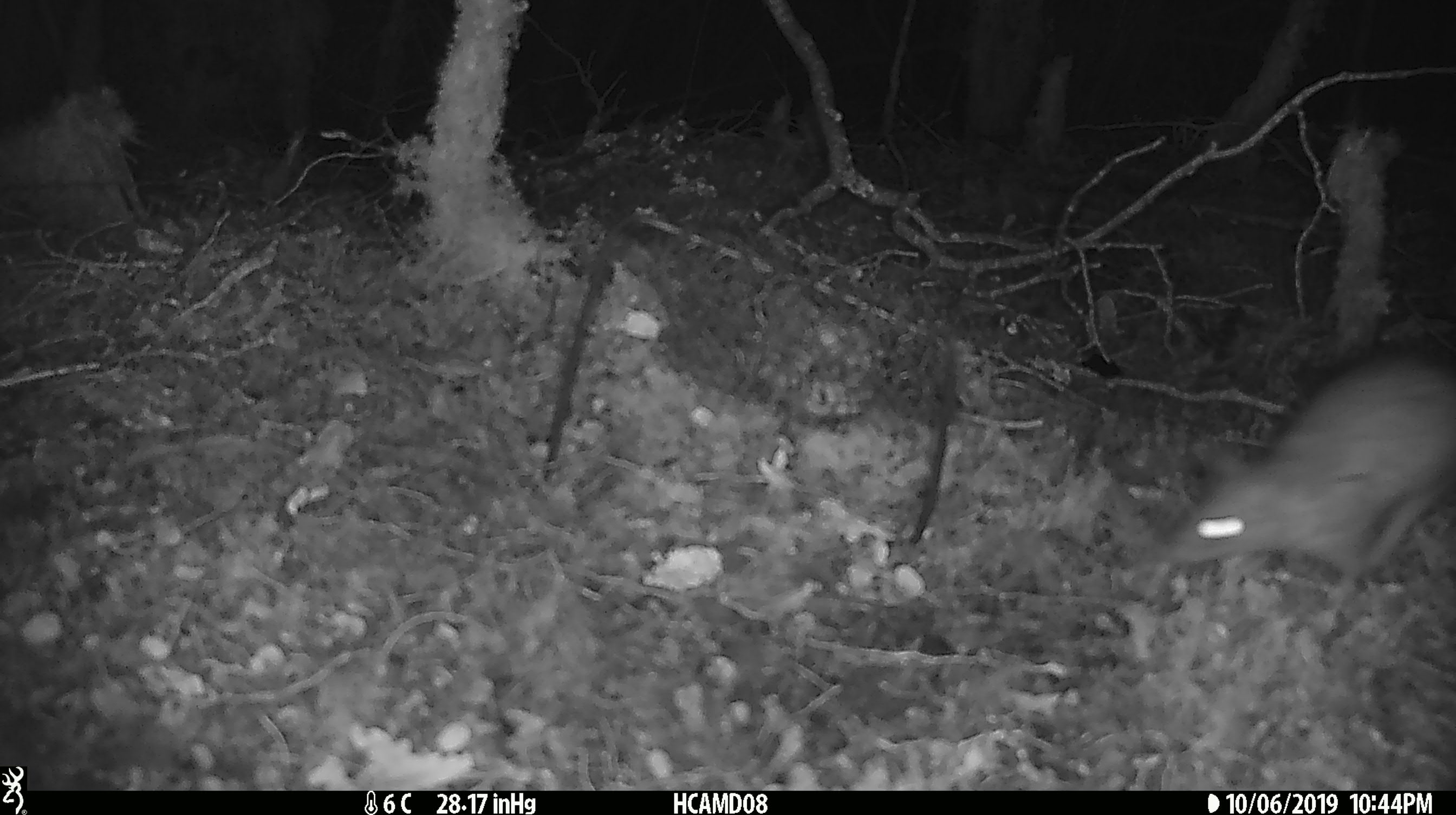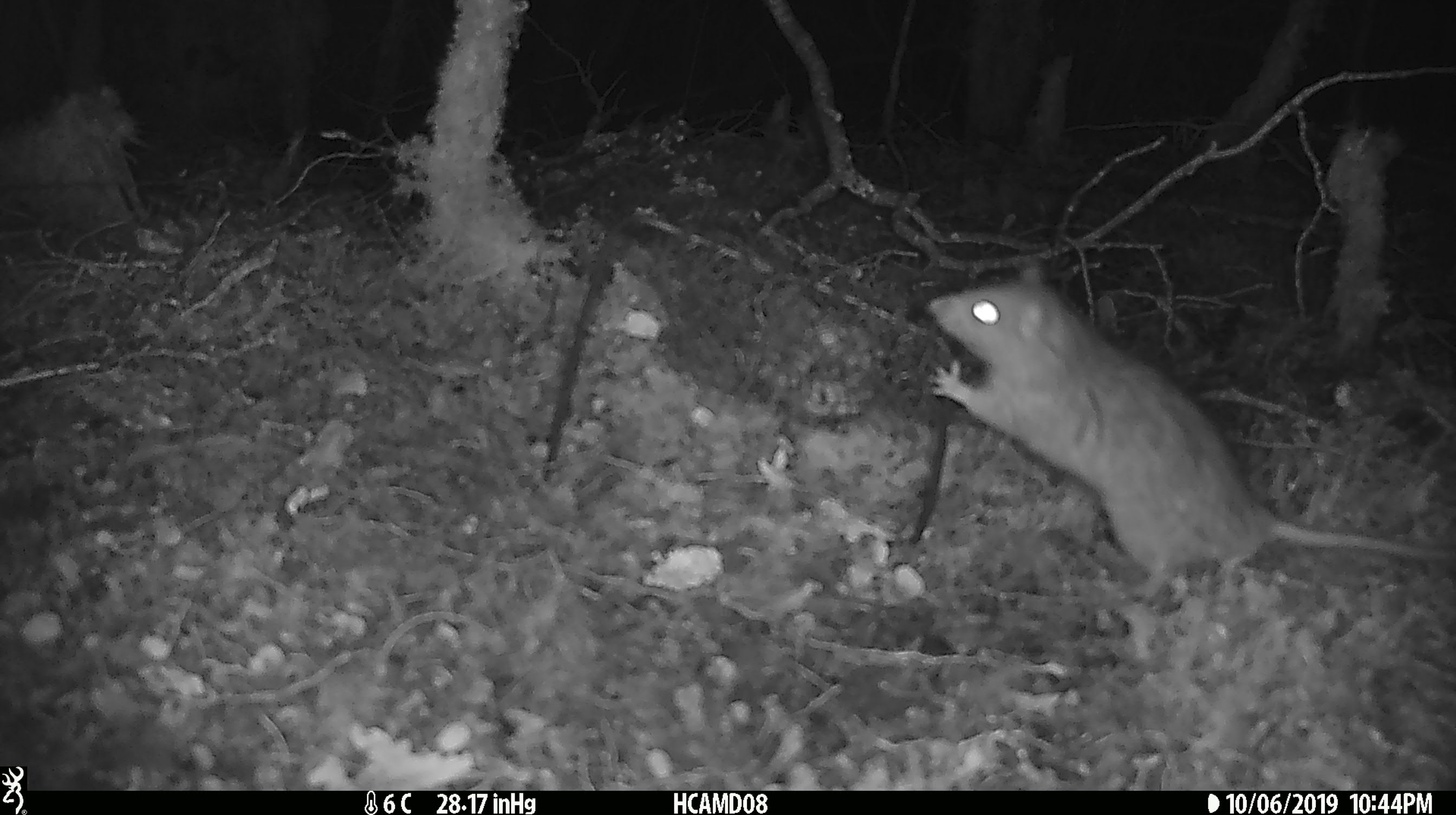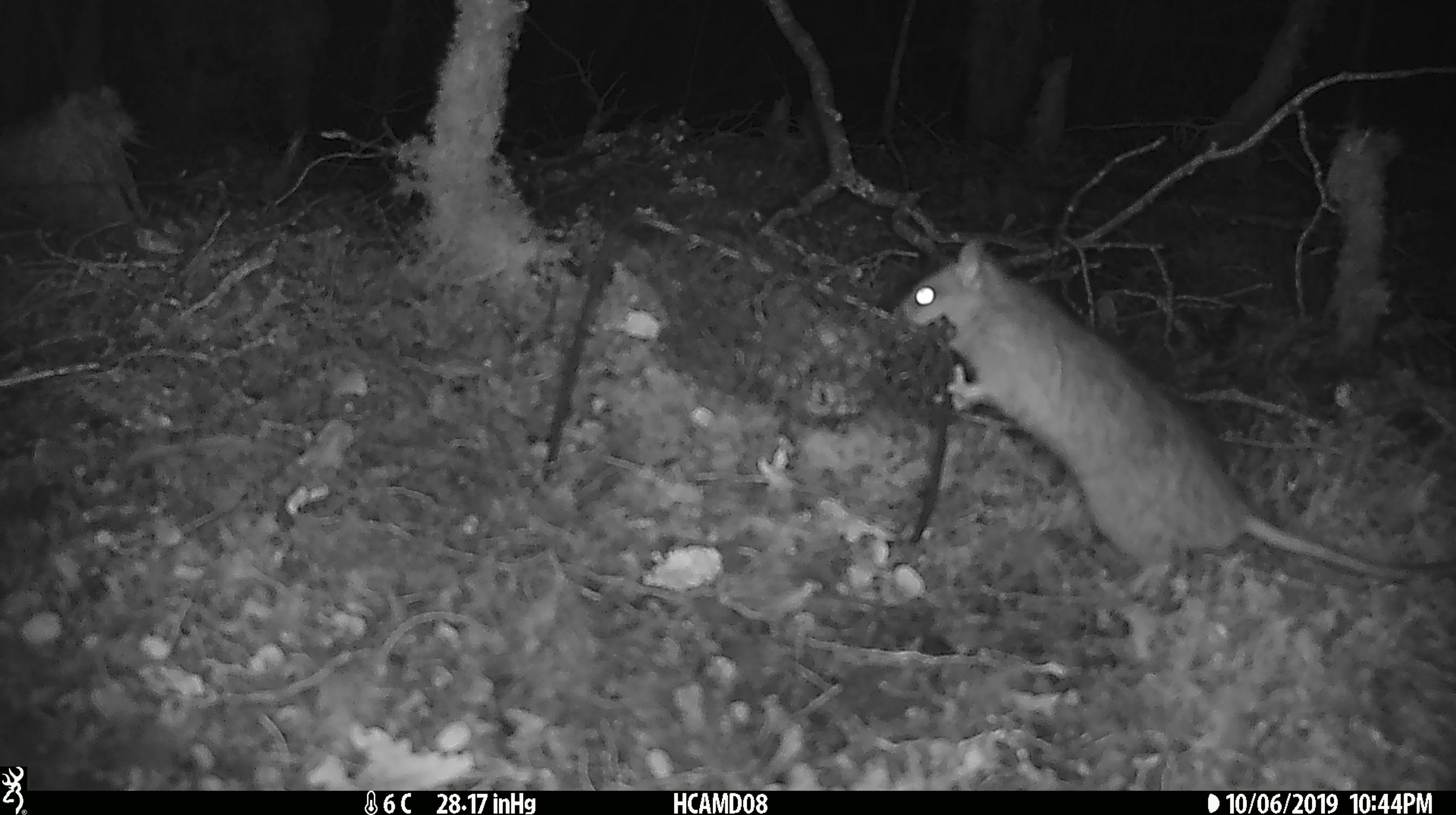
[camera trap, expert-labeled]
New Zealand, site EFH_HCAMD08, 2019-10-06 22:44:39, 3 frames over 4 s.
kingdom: Animalia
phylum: Chordata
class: Mammalia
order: Rodentia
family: Muridae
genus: Rattus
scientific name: Rattus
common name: rat